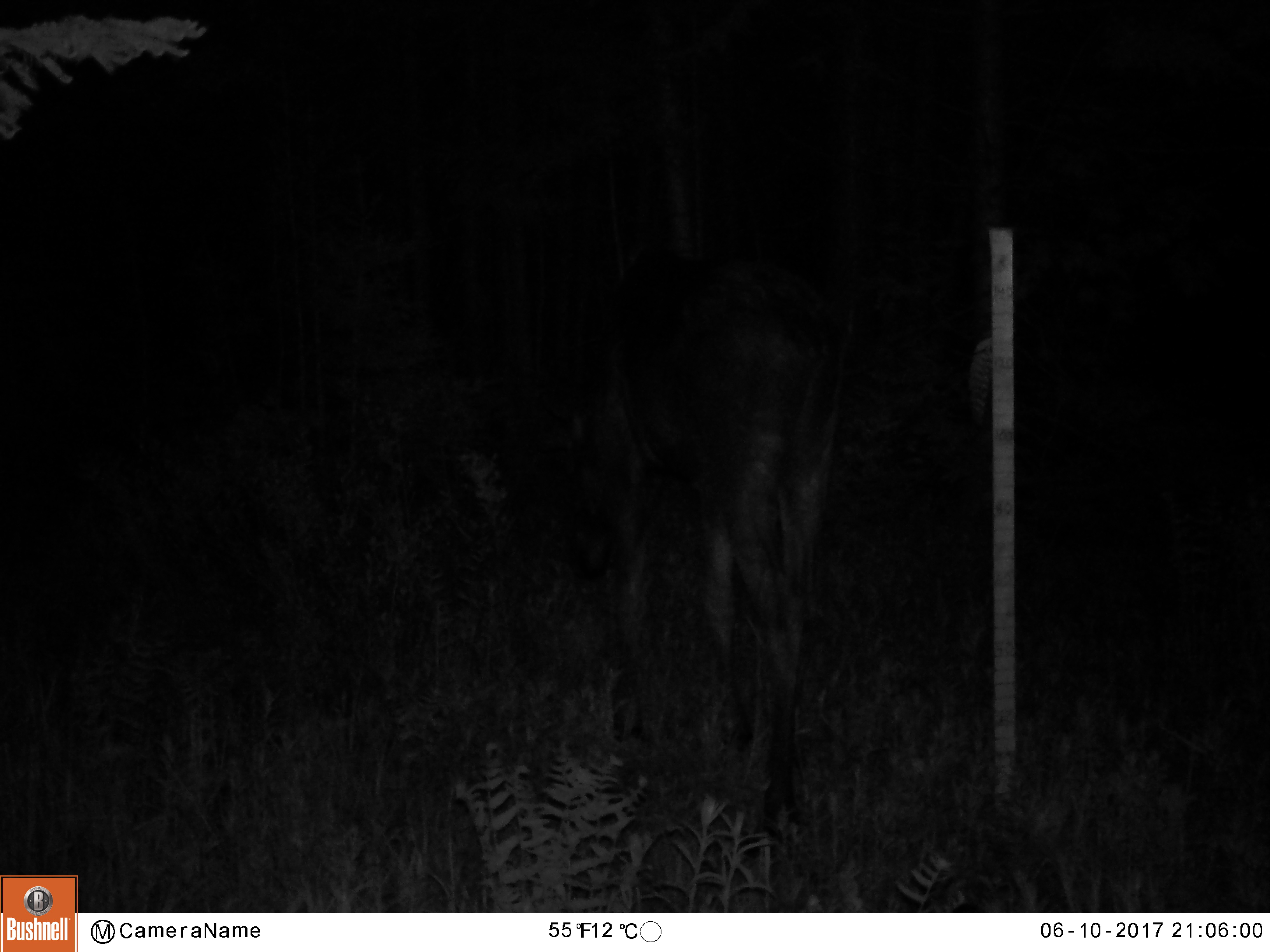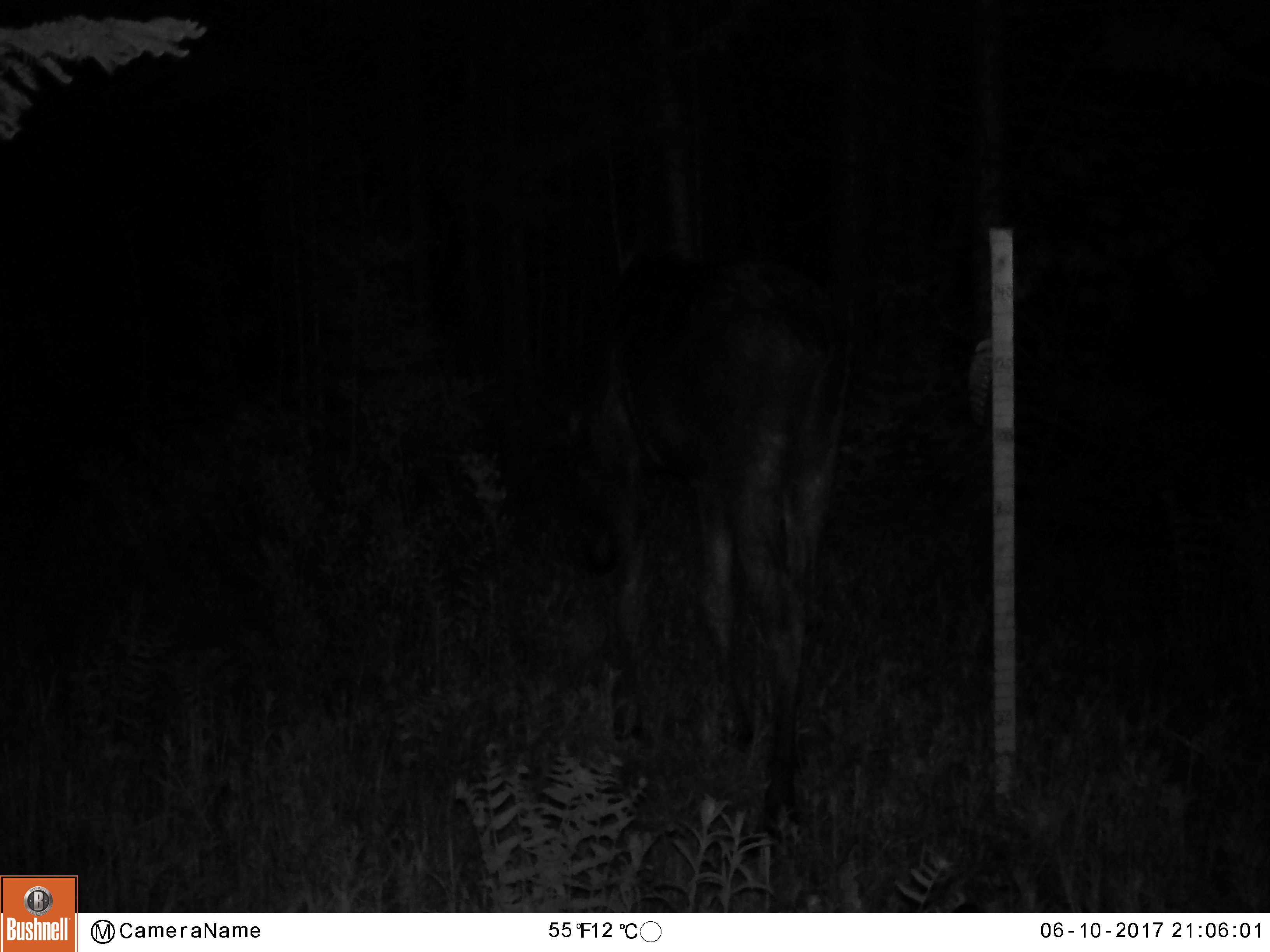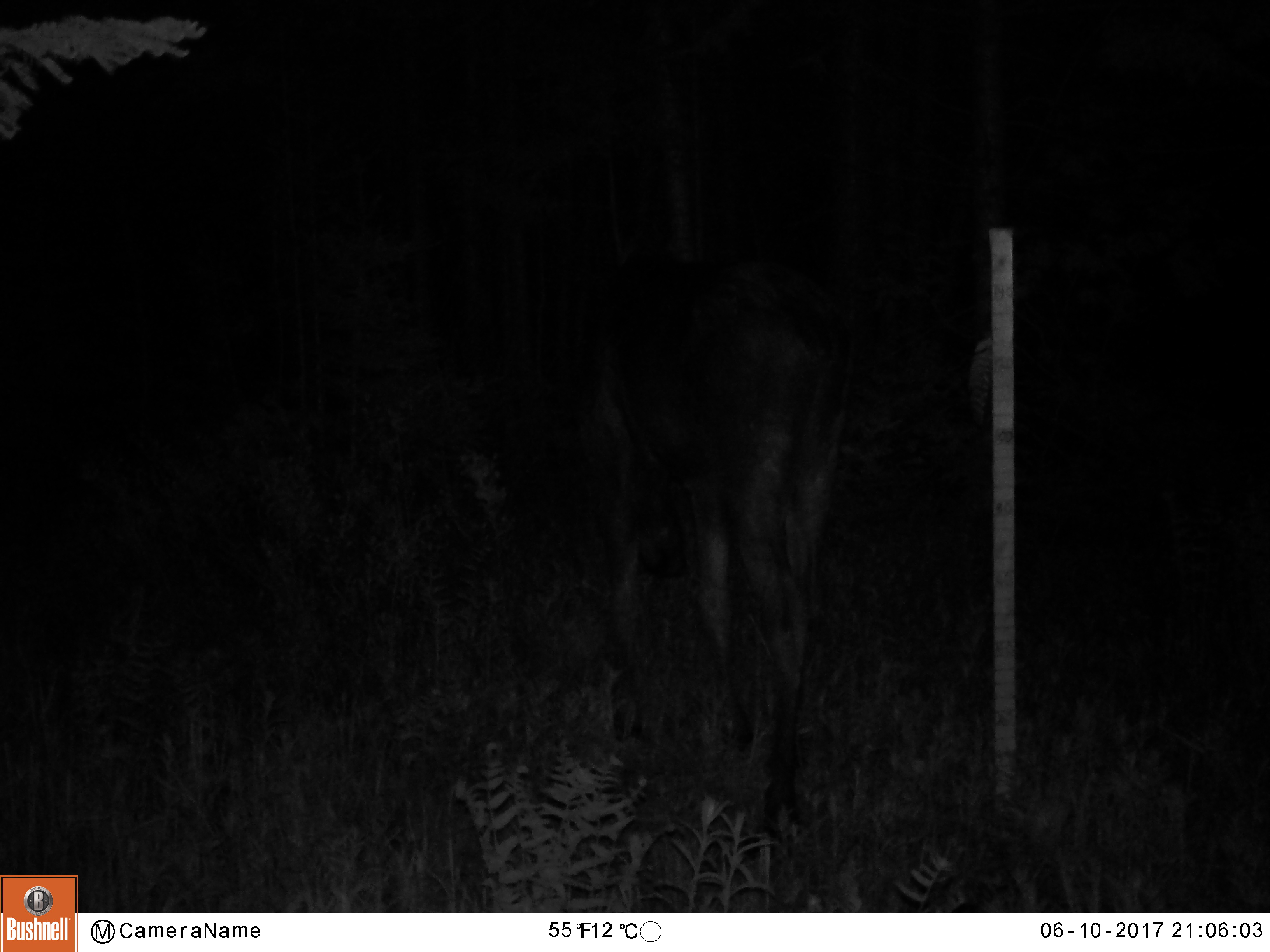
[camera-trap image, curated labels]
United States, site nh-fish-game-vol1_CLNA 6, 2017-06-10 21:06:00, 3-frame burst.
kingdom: Animalia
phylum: Chordata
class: Mammalia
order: Artiodactyla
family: Cervidae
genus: Alces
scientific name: Alces alces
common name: moose